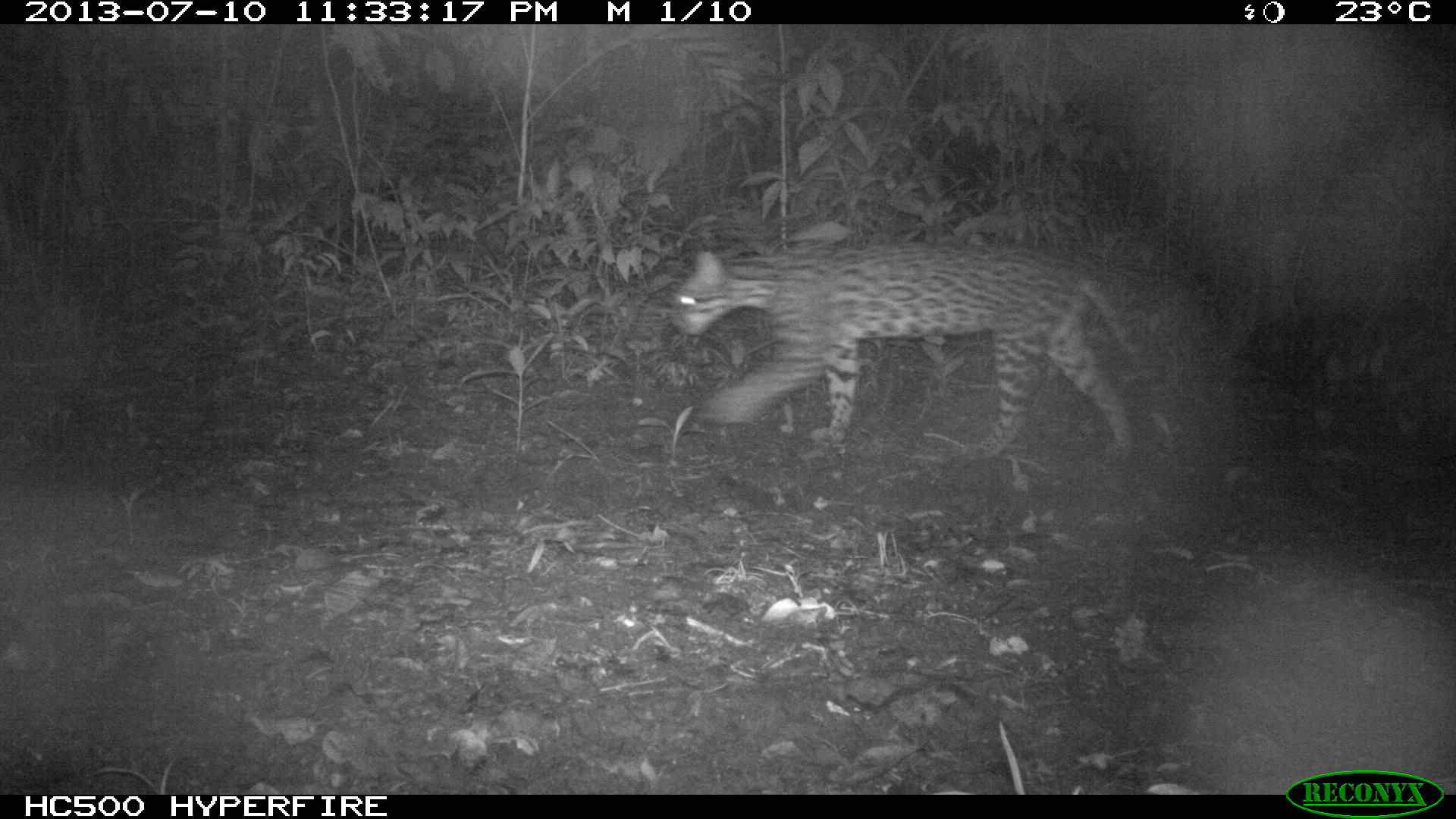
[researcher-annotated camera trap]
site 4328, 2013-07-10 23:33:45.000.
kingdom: Animalia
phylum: Chordata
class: Mammalia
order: Carnivora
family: Felidae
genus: Leopardus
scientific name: Leopardus pardalis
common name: ocelot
Leopardus pardalis (ocelot), count 1, sex male.